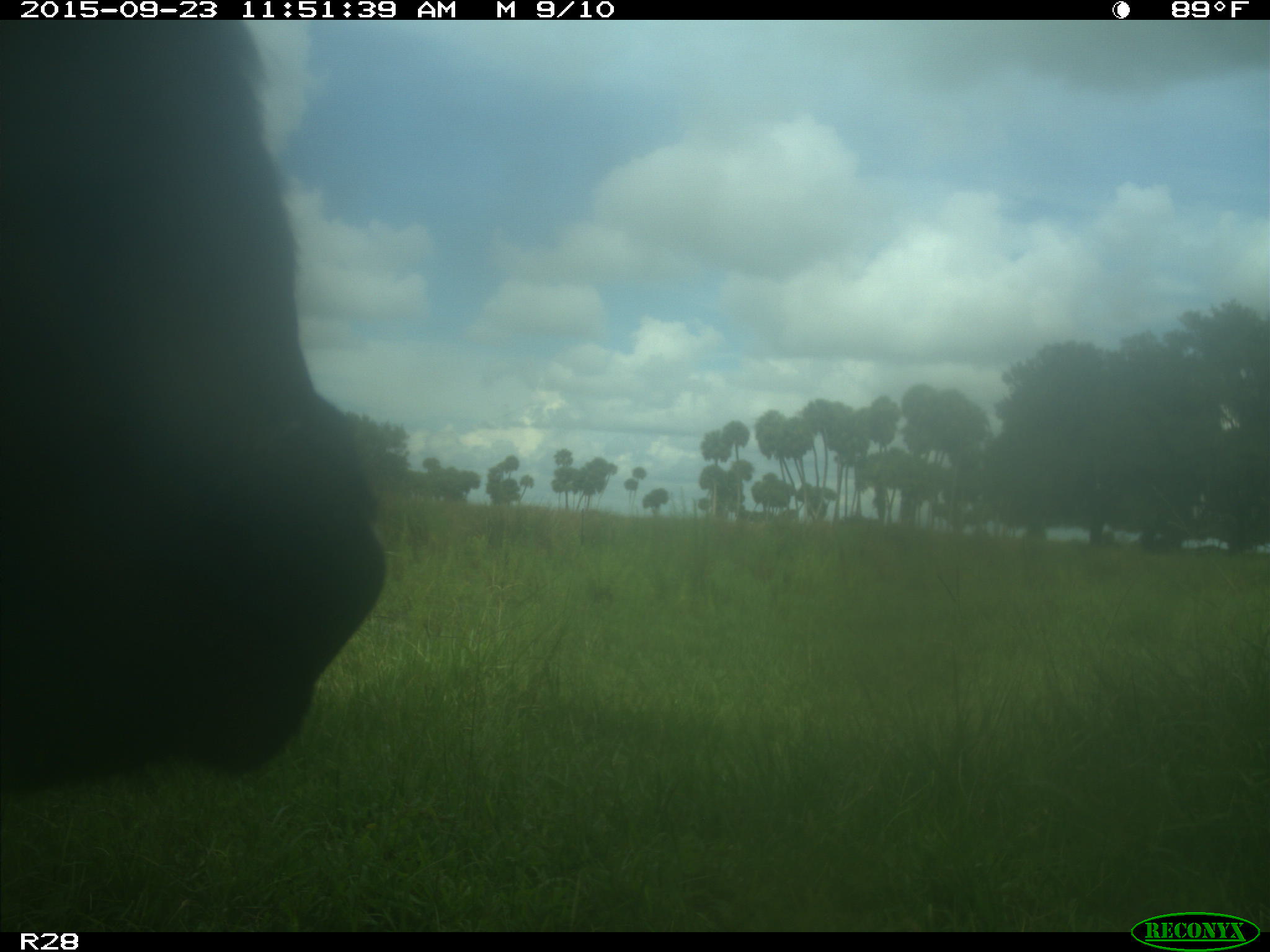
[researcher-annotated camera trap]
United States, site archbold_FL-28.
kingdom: Animalia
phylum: Chordata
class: Mammalia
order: Artiodactyla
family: Bovidae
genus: Bos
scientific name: Bos taurus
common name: domestic cow